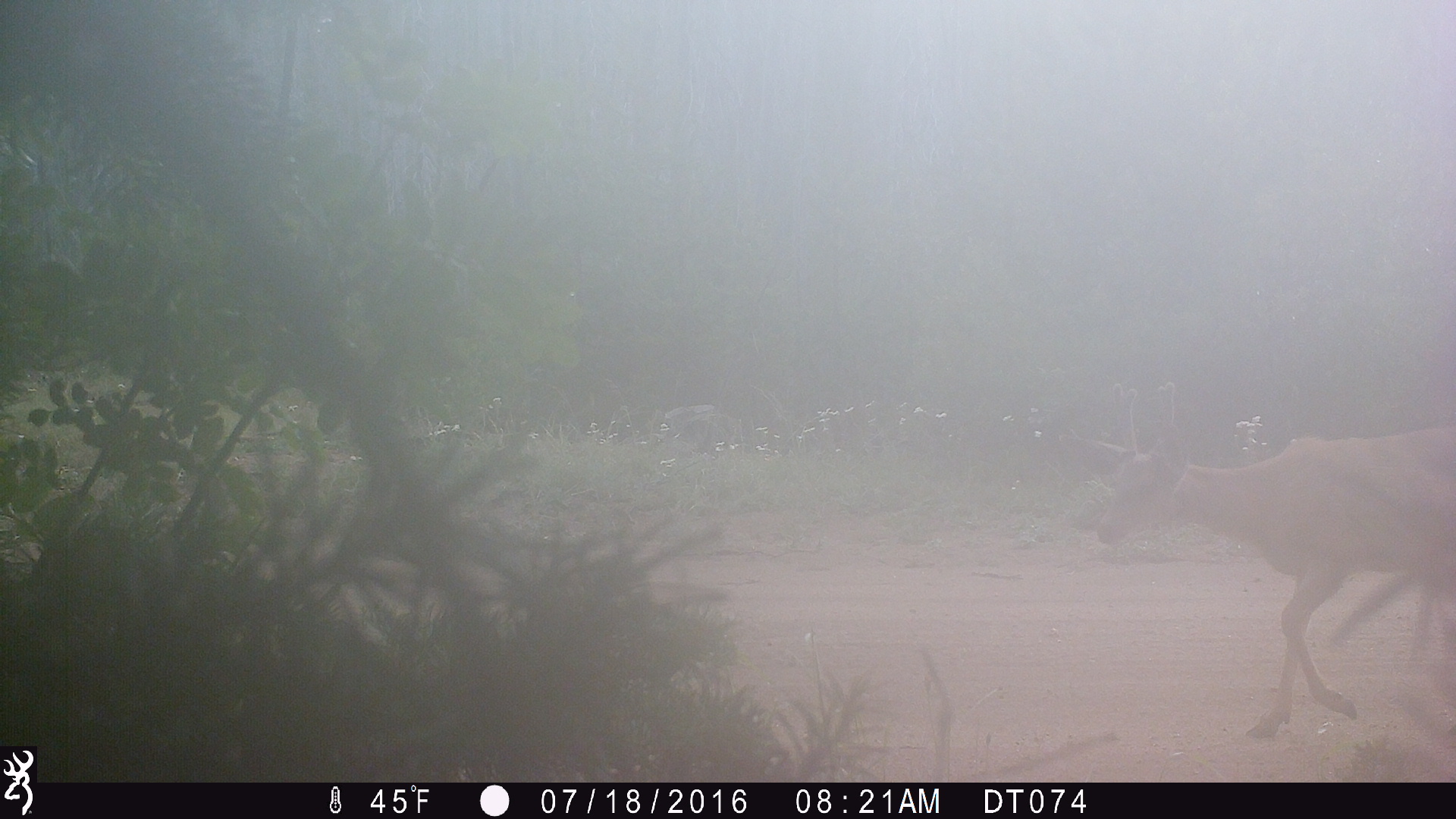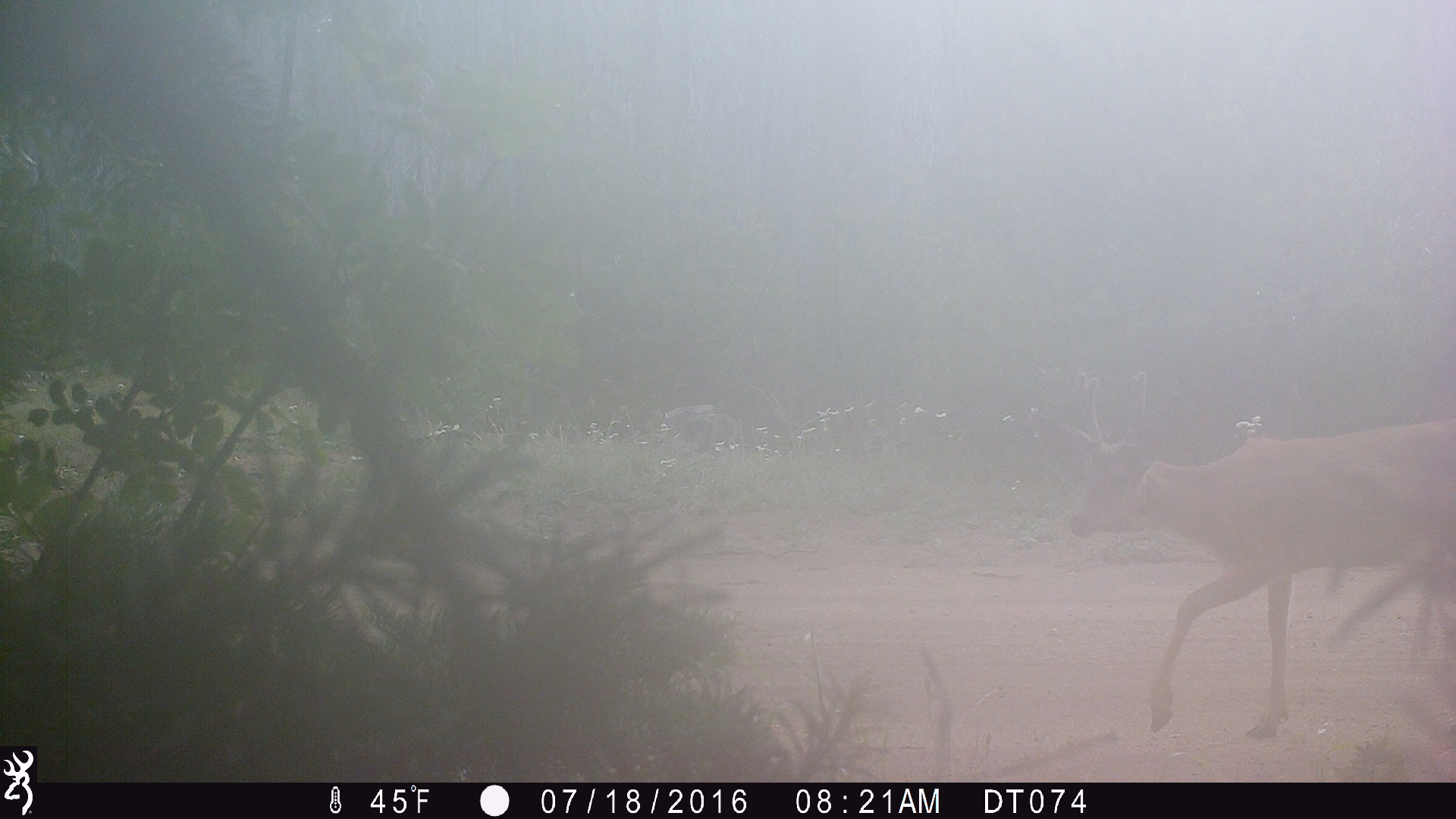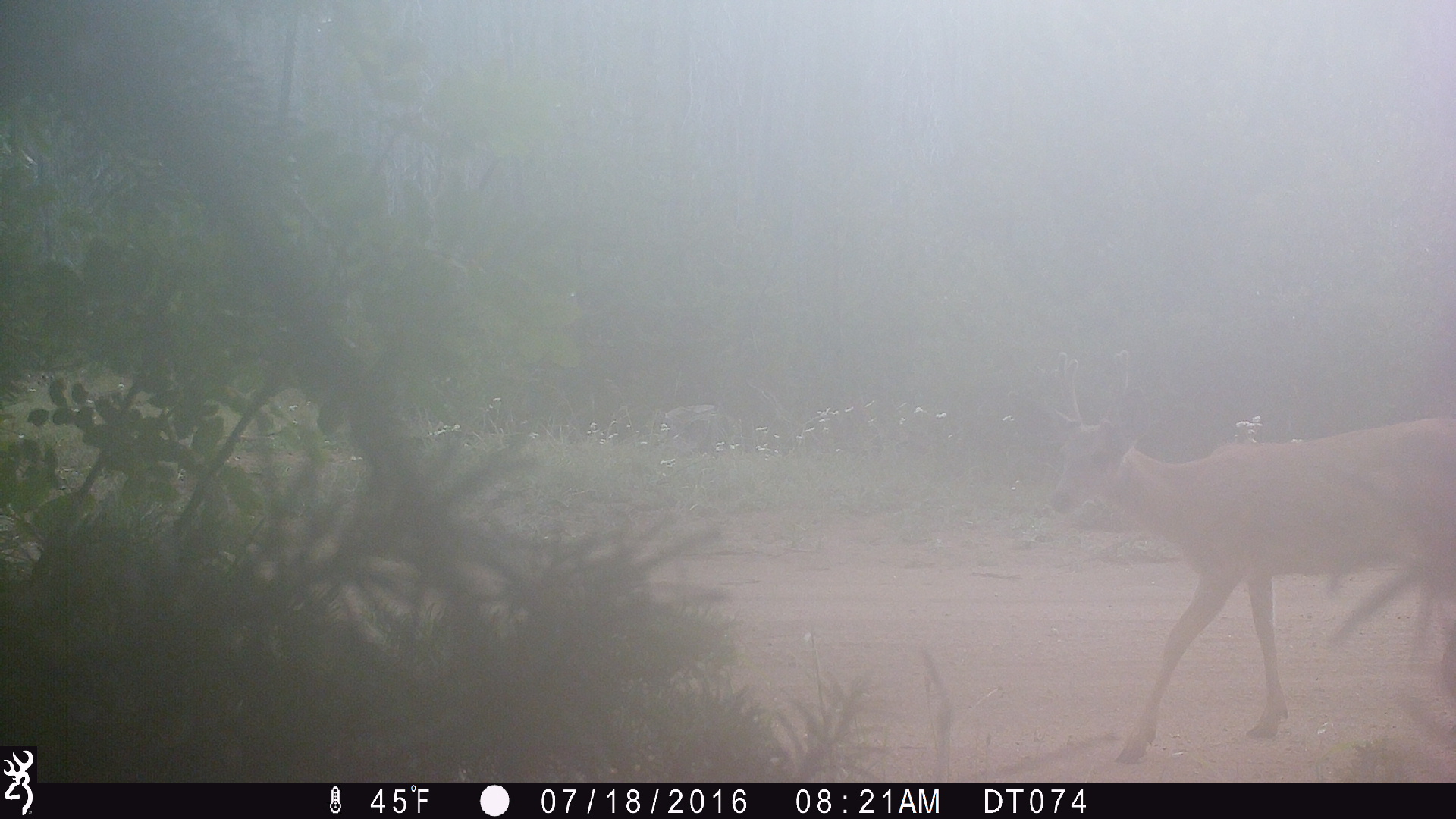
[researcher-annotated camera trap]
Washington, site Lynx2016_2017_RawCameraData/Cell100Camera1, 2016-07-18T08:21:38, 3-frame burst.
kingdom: Animalia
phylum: Chordata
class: Mammalia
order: Artiodactyla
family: Cervidae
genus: Odocoileus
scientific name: Odocoileus hemionus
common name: mule deer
Odocoileus hemionus (mule deer). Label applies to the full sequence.